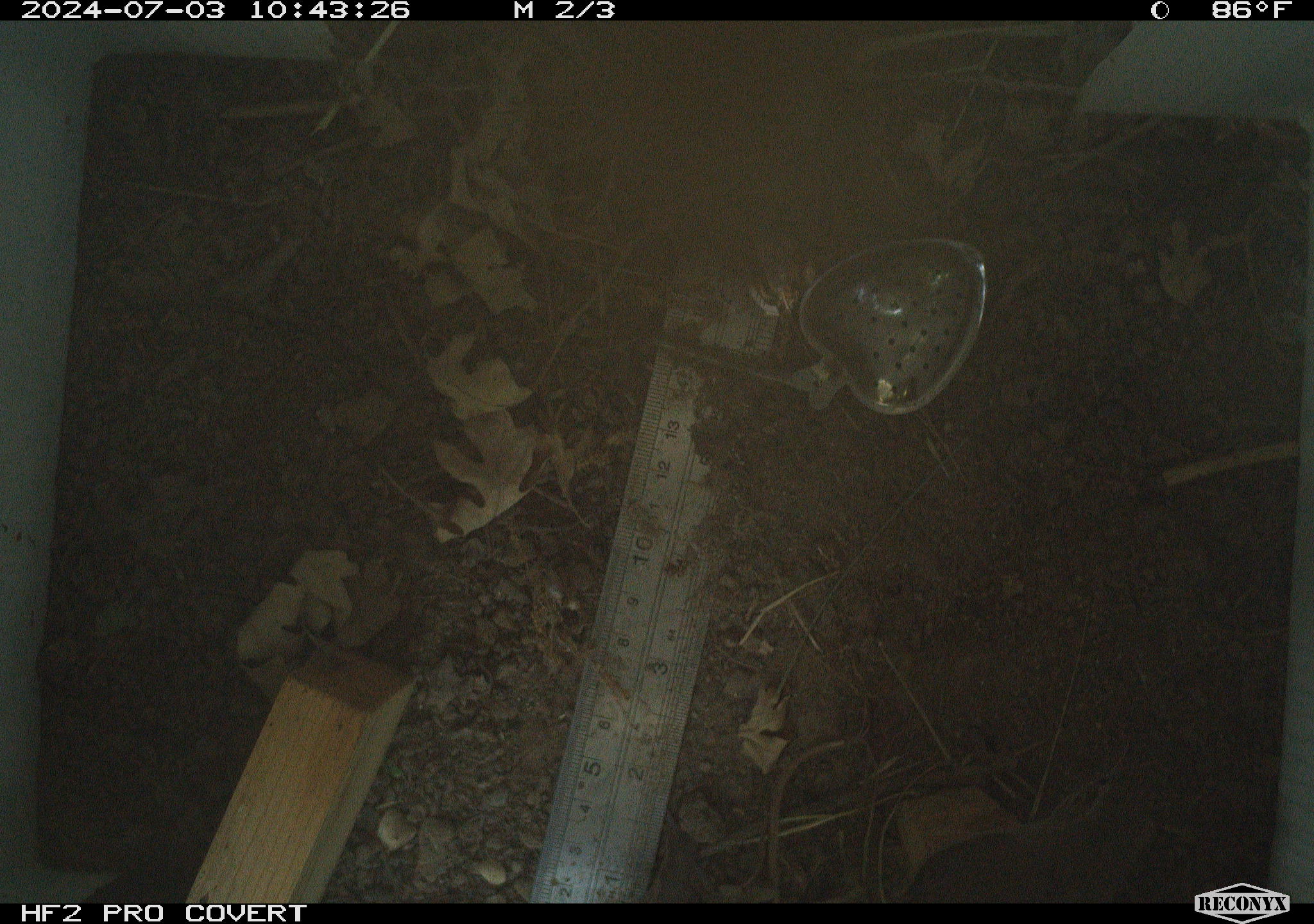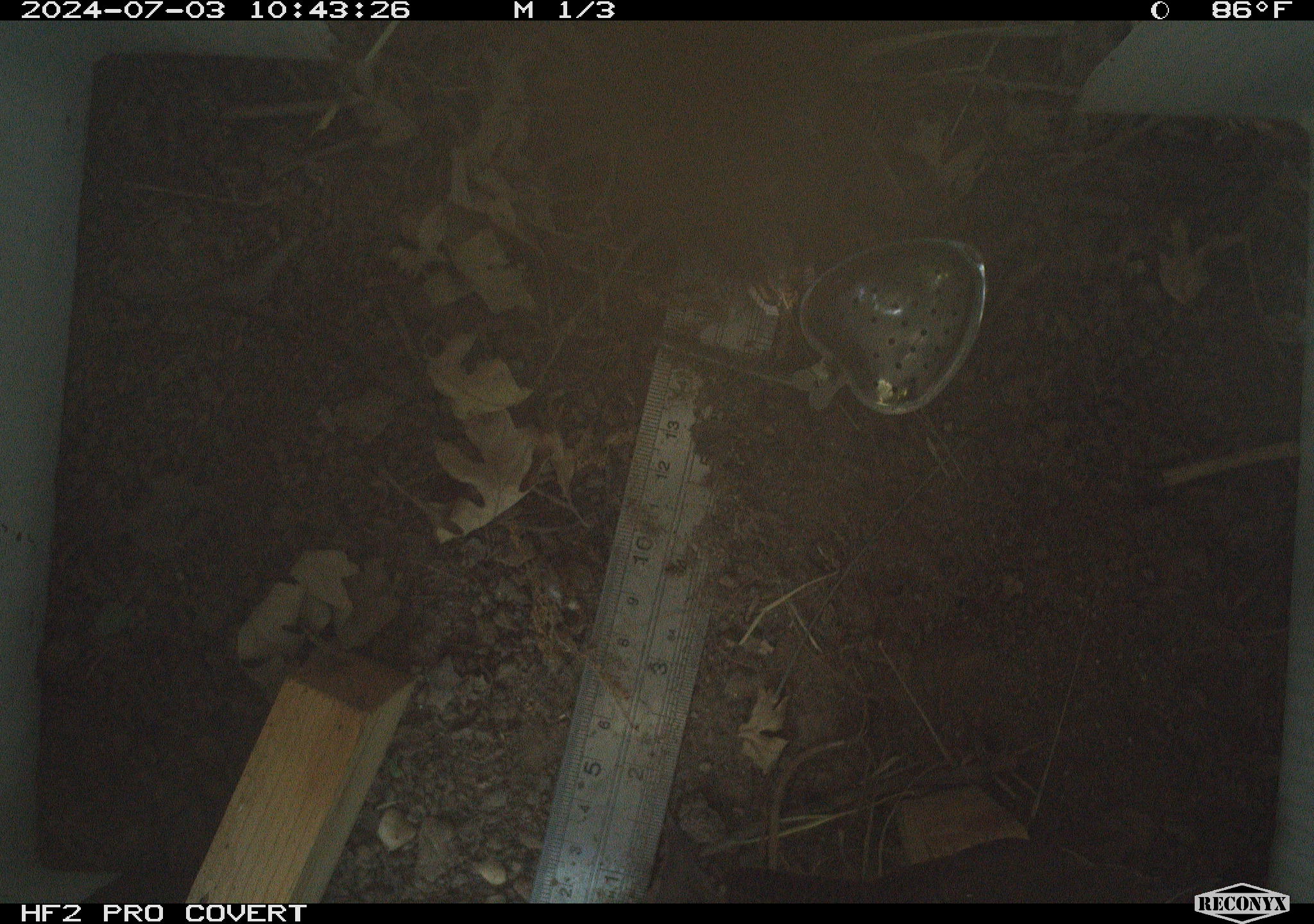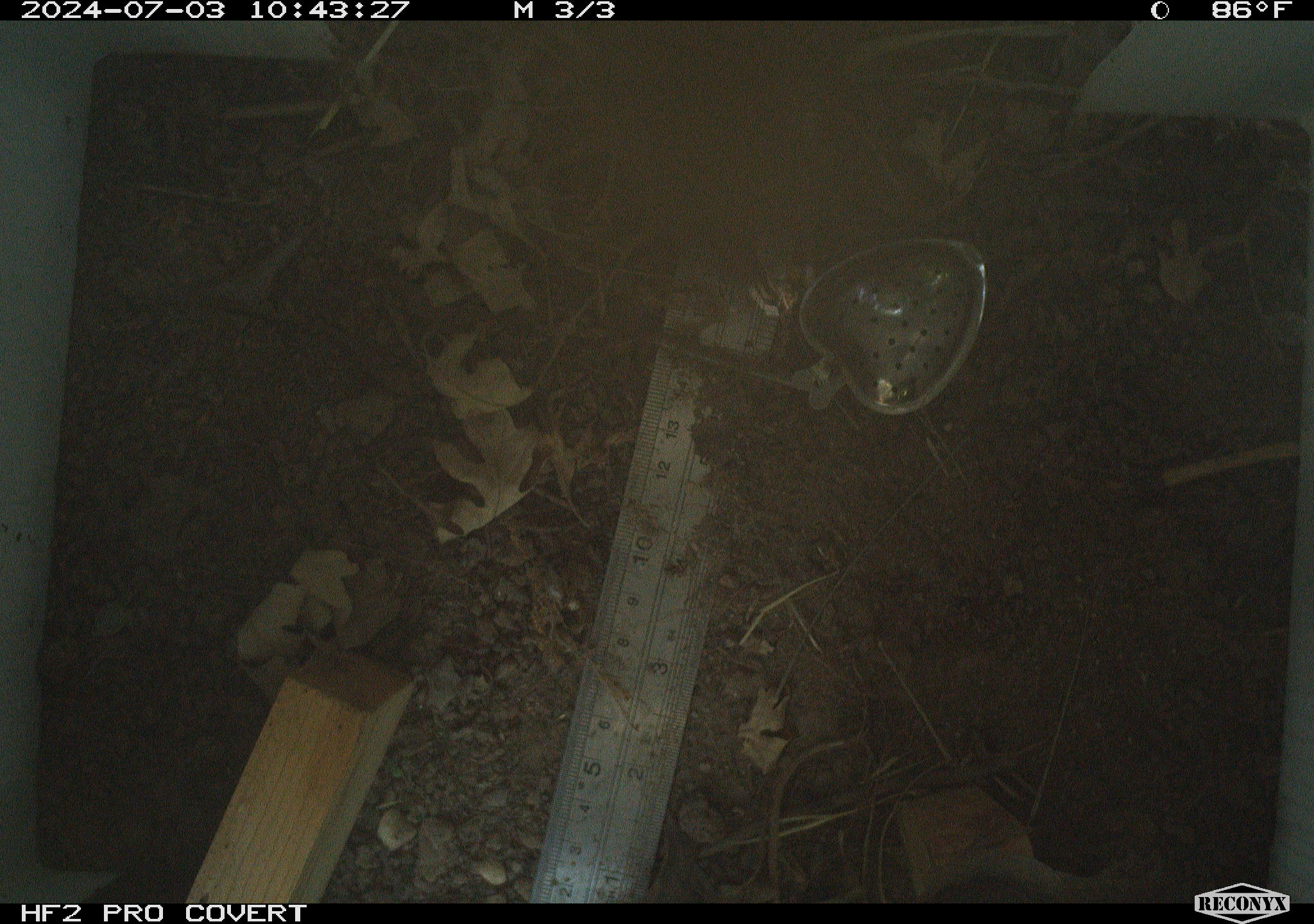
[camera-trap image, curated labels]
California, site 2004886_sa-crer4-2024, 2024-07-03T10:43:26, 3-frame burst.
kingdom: Animalia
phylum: Chordata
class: Aves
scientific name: Aves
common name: bird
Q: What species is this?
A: Bird (Aves).